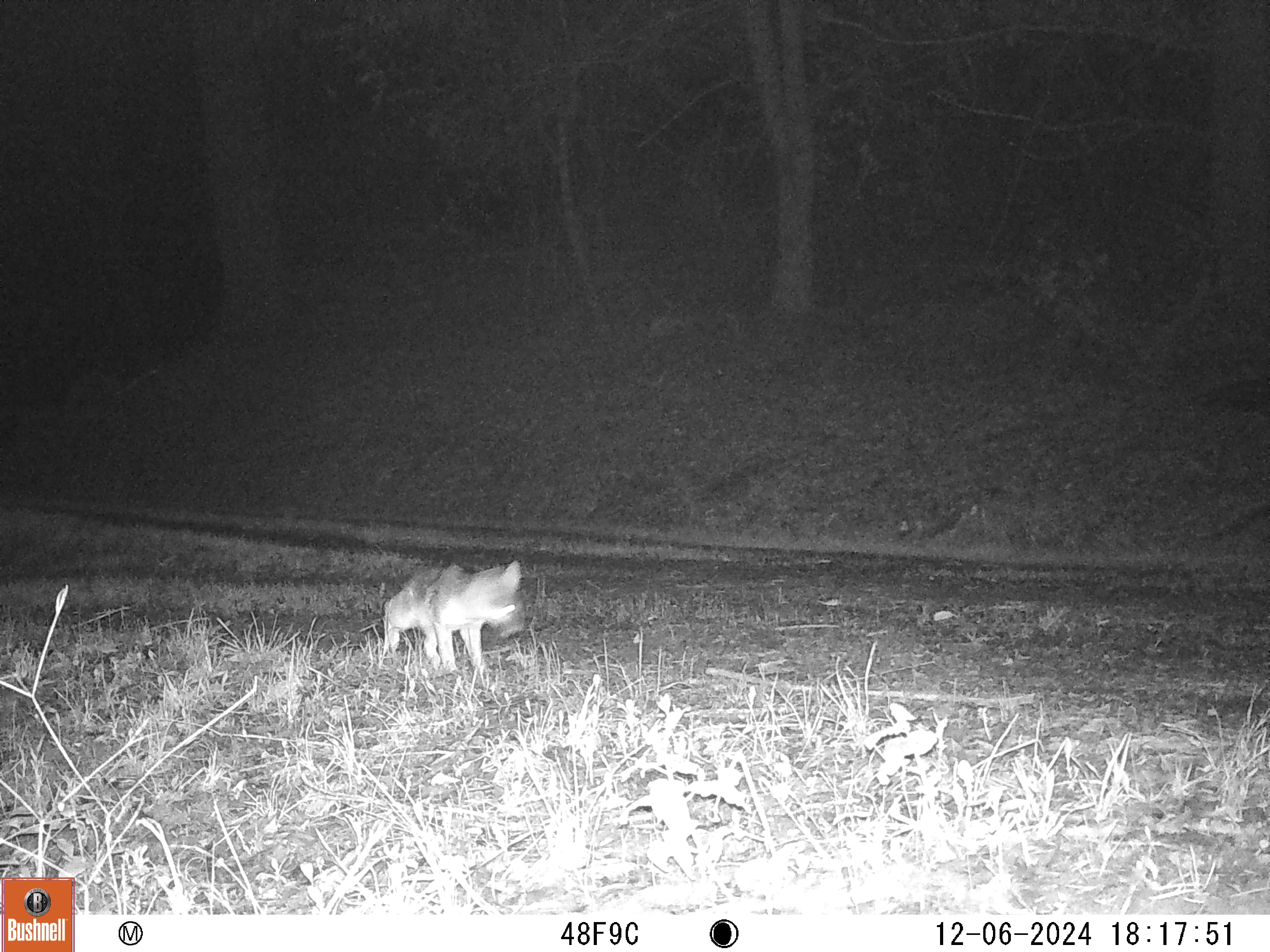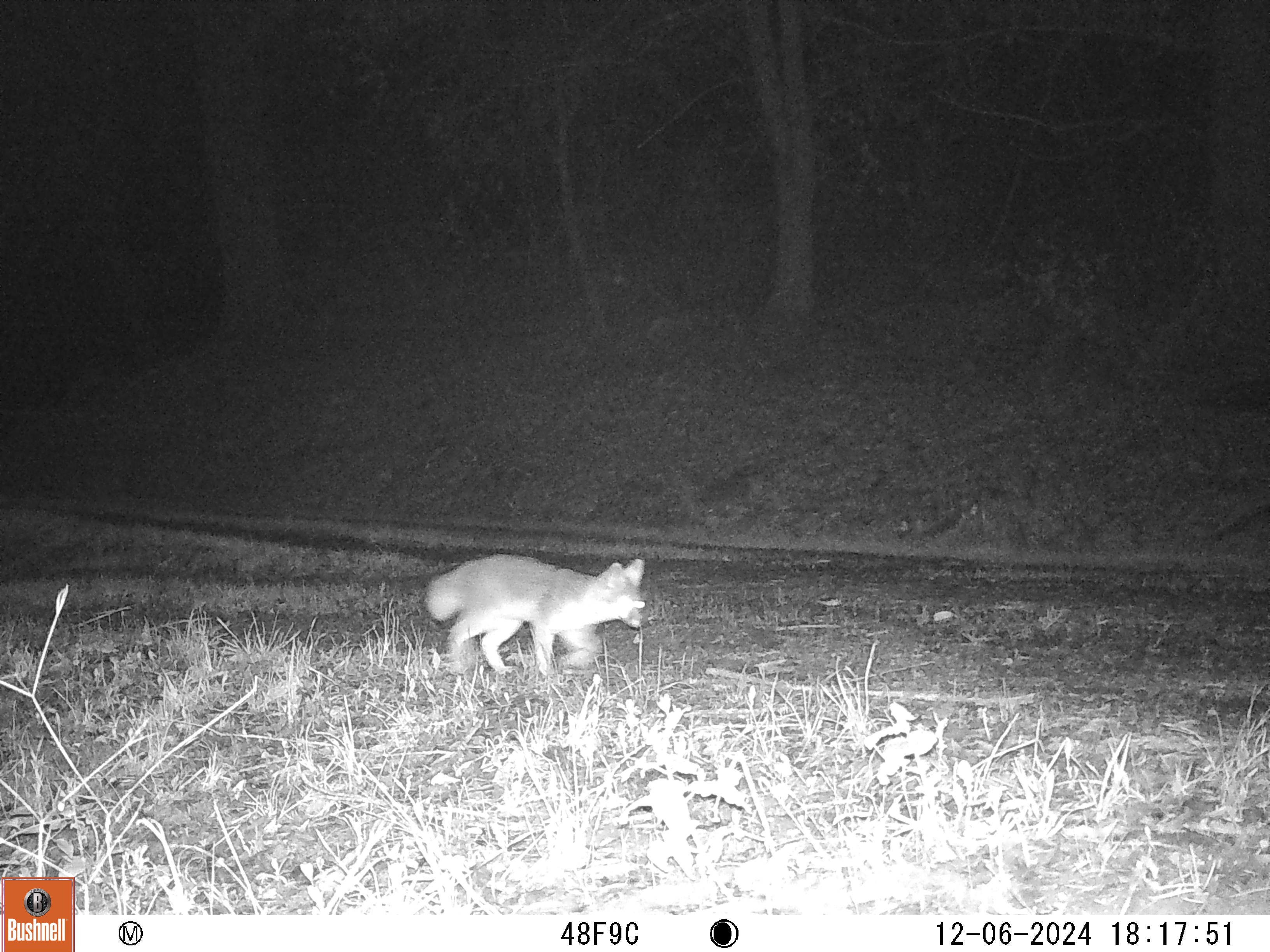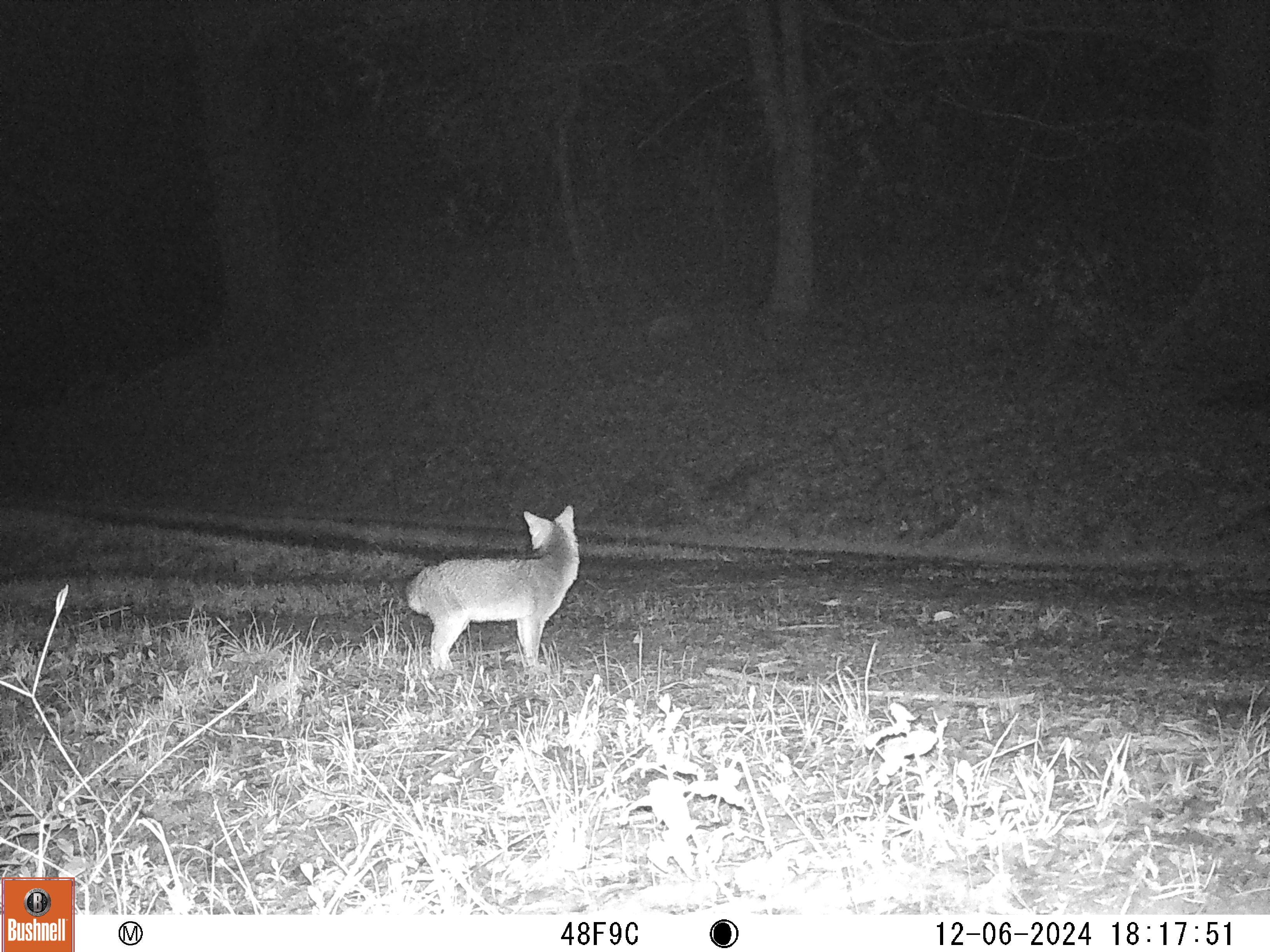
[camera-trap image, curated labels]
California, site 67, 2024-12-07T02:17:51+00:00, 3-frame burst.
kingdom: Animalia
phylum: Chordata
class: Mammalia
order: Carnivora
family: Canidae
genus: Urocyon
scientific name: Urocyon cinereoargenteus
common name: gray fox